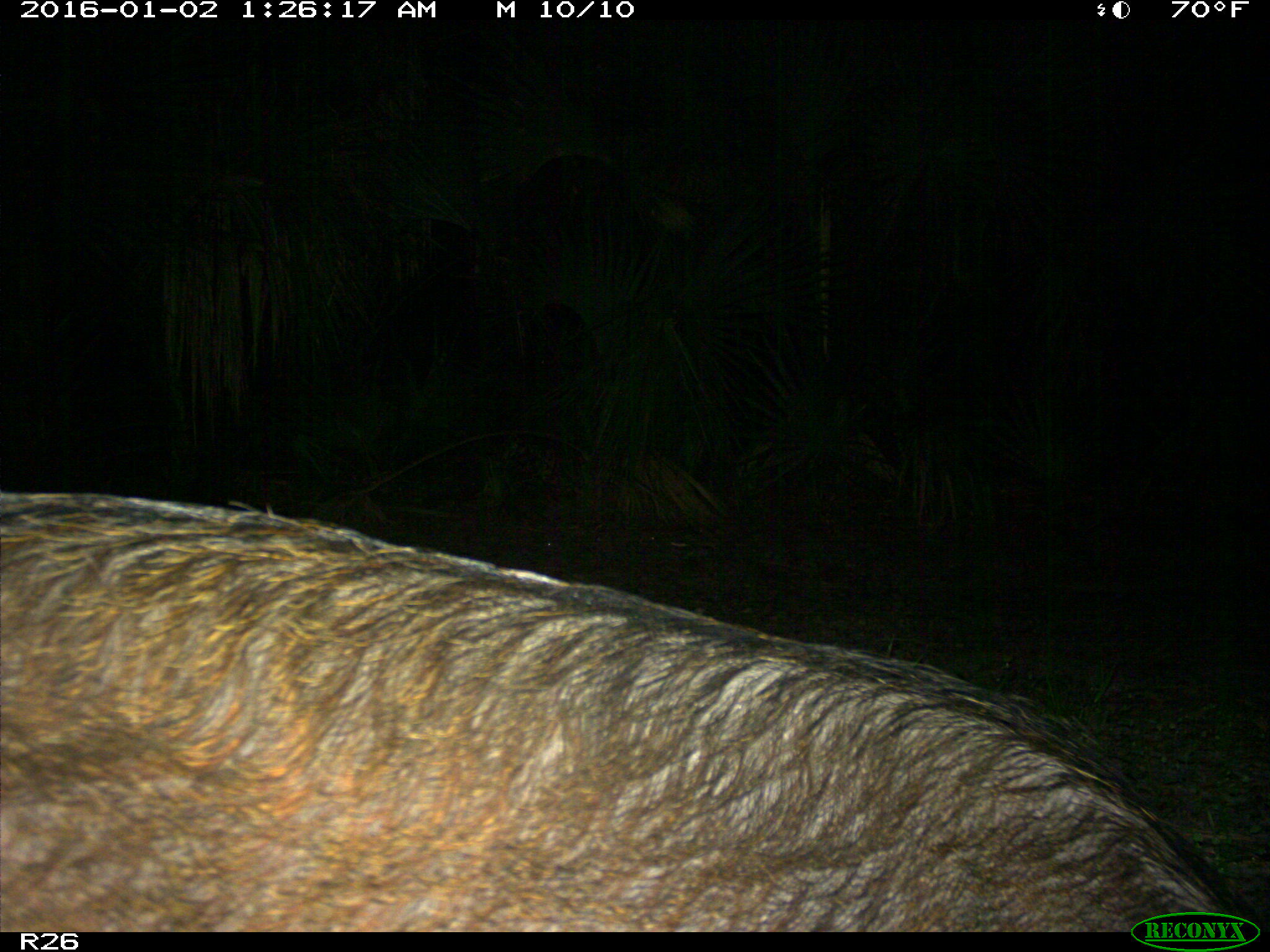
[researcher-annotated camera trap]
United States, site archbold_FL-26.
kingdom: Animalia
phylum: Chordata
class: Mammalia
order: Artiodactyla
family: Suidae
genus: Sus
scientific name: Sus scrofa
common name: wild boar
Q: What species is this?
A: Sus scrofa (wild boar).